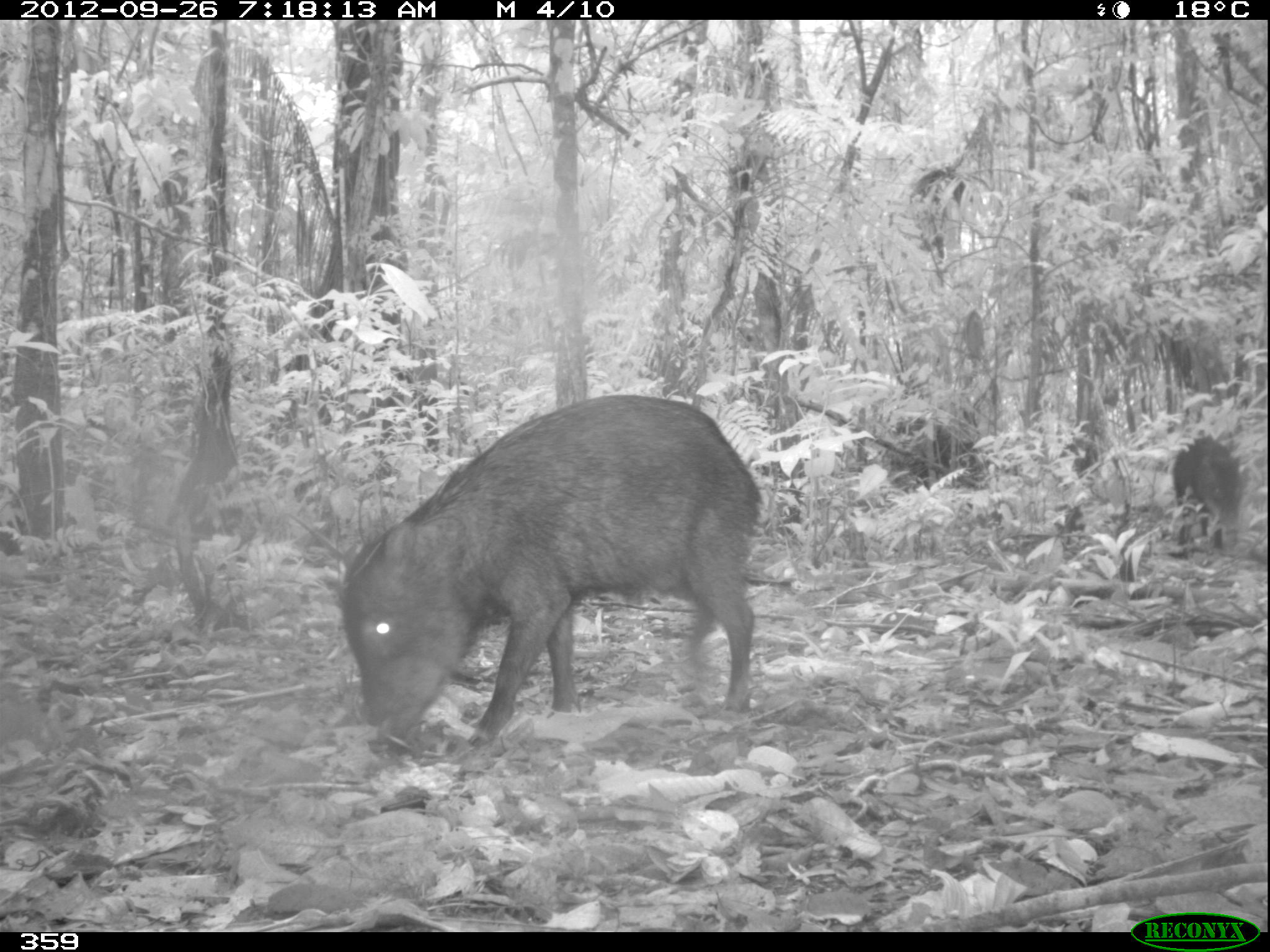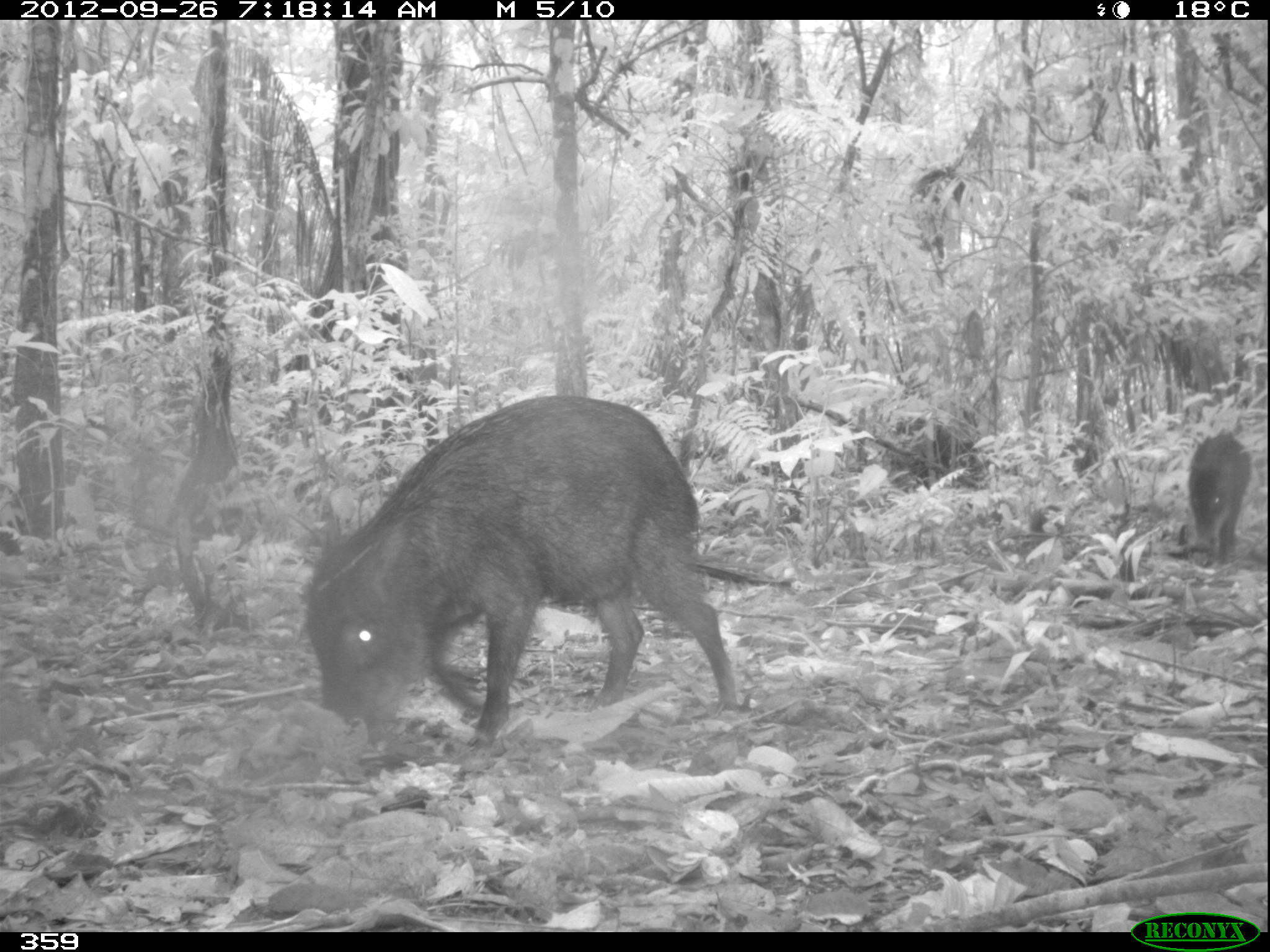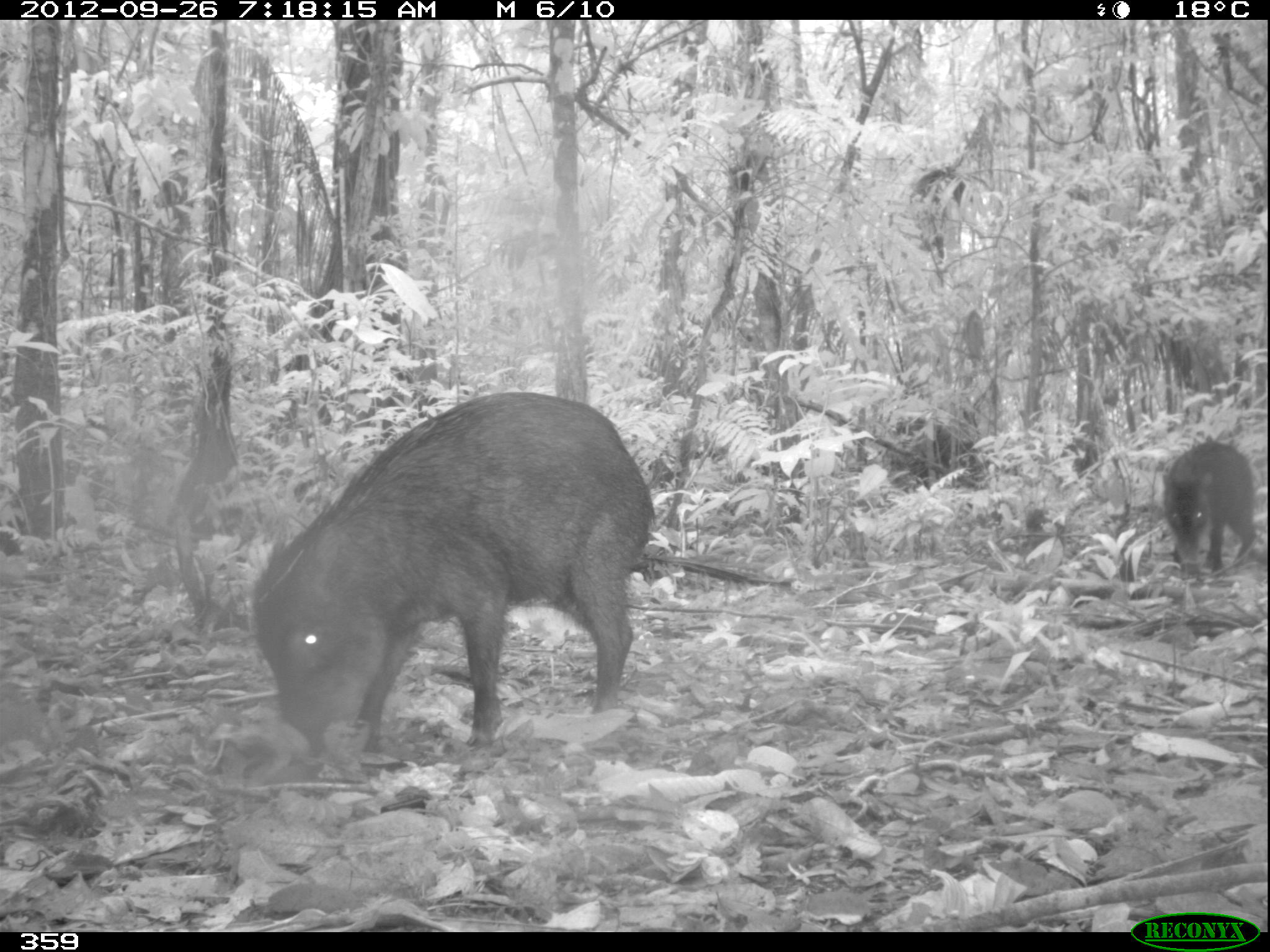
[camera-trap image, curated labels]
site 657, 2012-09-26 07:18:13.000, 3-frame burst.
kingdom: Animalia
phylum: Chordata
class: Mammalia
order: Artiodactyla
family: Tayassuidae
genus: Tayassu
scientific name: Tayassu pecari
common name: white-lipped peccary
Tayassu pecari (white-lipped peccary).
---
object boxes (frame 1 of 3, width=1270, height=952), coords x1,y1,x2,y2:
tayassu pecari: 327,390,763,757; 1169,434,1243,560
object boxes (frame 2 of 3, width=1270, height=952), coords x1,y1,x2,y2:
tayassu pecari: 296,390,744,748; 1186,431,1253,563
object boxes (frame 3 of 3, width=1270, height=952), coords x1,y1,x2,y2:
tayassu pecari: 247,386,656,759; 1157,433,1257,569